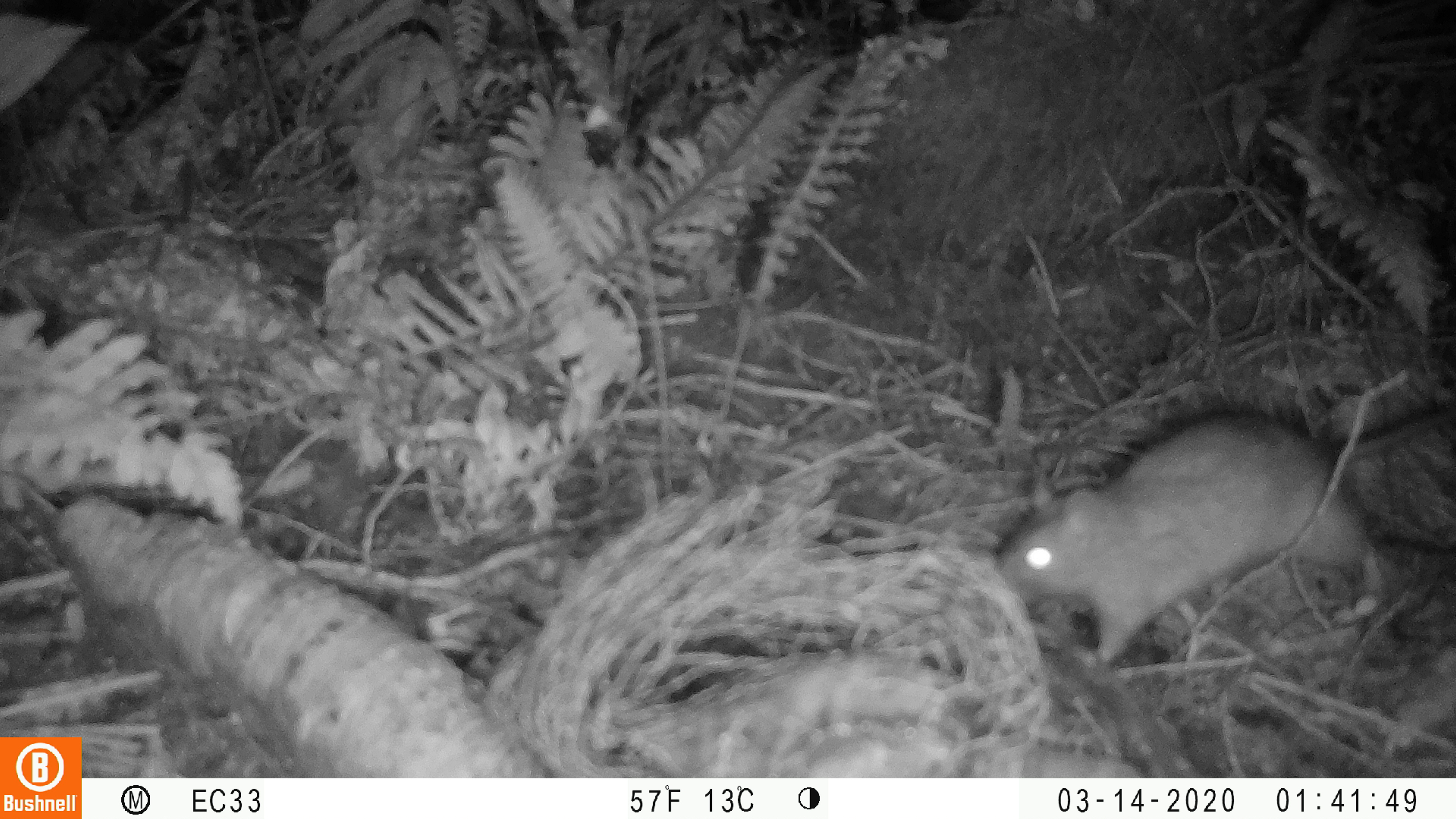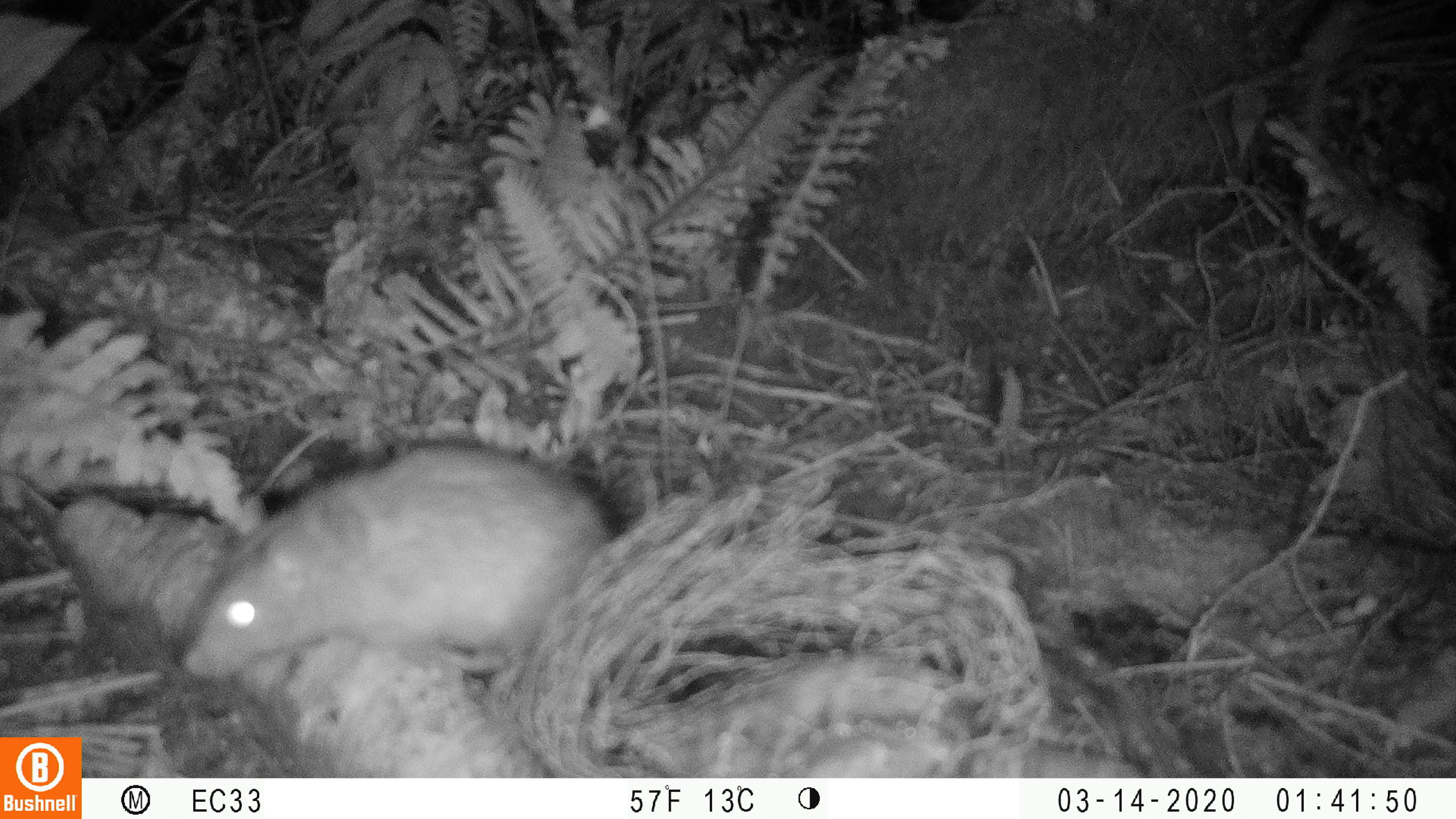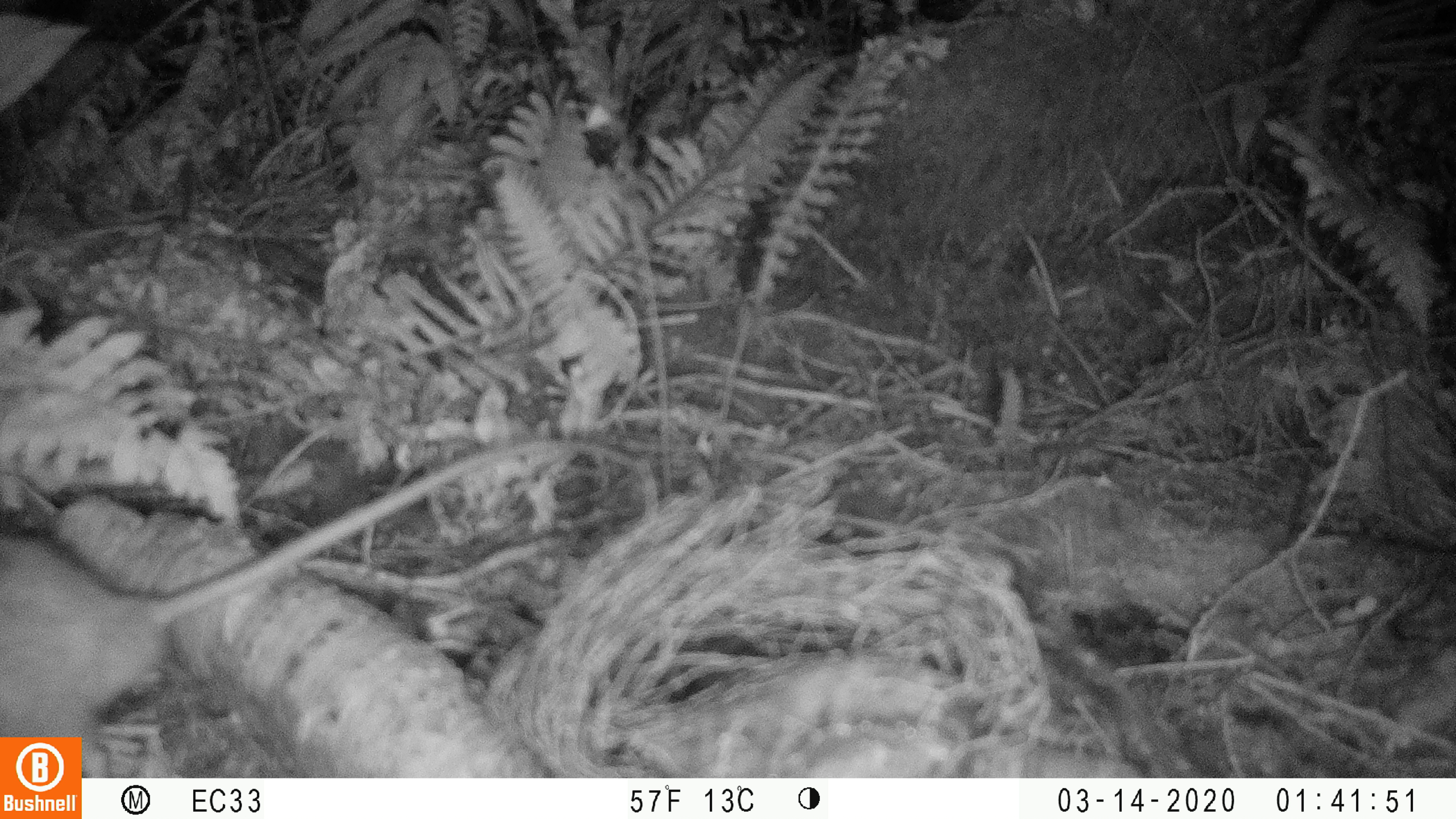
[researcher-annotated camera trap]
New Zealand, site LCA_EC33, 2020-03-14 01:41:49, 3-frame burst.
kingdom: Animalia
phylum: Chordata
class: Mammalia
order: Rodentia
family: Muridae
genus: Rattus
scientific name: Rattus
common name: rat